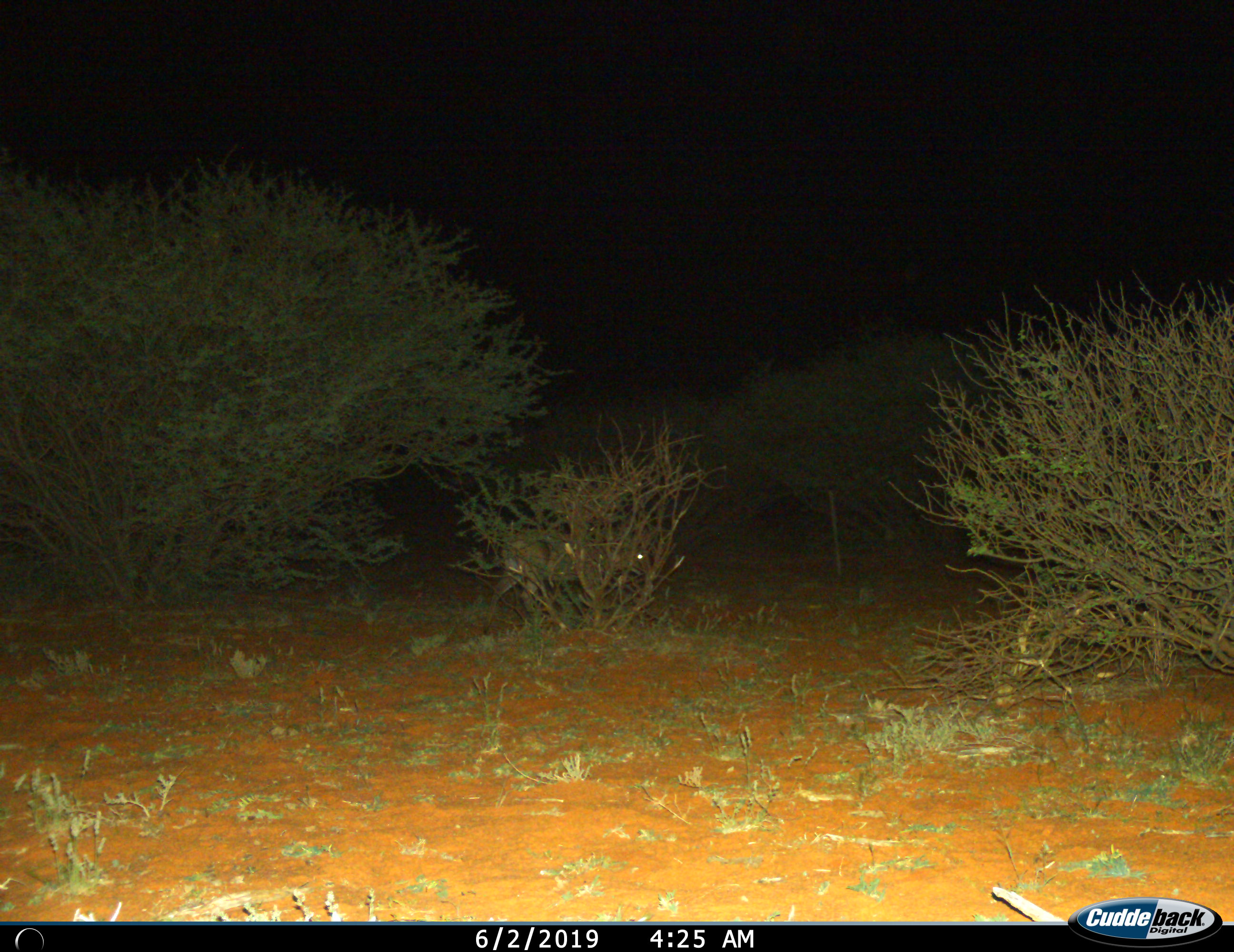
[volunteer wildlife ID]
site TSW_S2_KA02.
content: unidentified animal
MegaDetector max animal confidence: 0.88